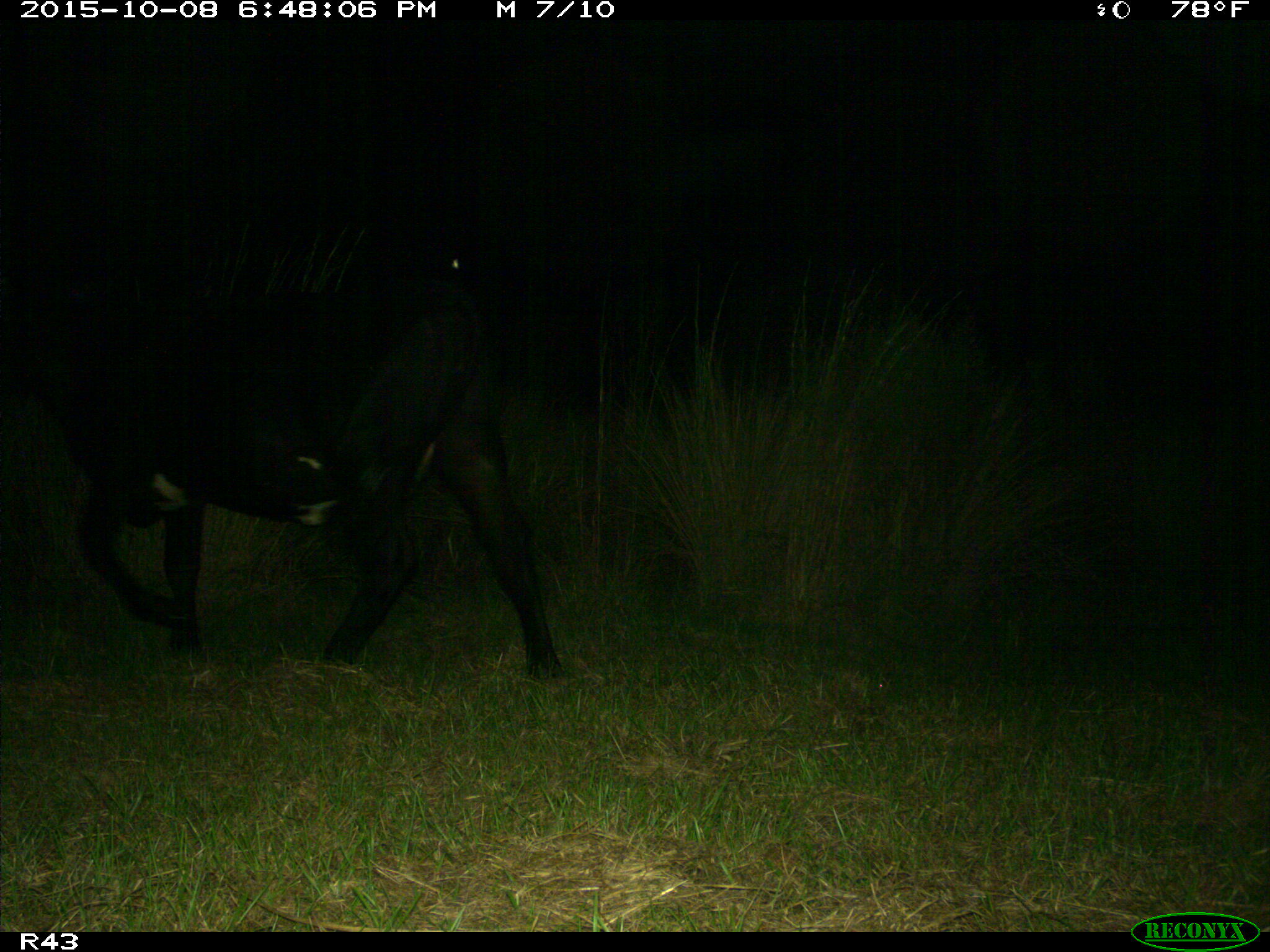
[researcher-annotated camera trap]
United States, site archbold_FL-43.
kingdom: Animalia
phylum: Chordata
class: Mammalia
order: Artiodactyla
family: Bovidae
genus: Bos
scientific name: Bos taurus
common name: domestic cow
Bos taurus (domestic cow).